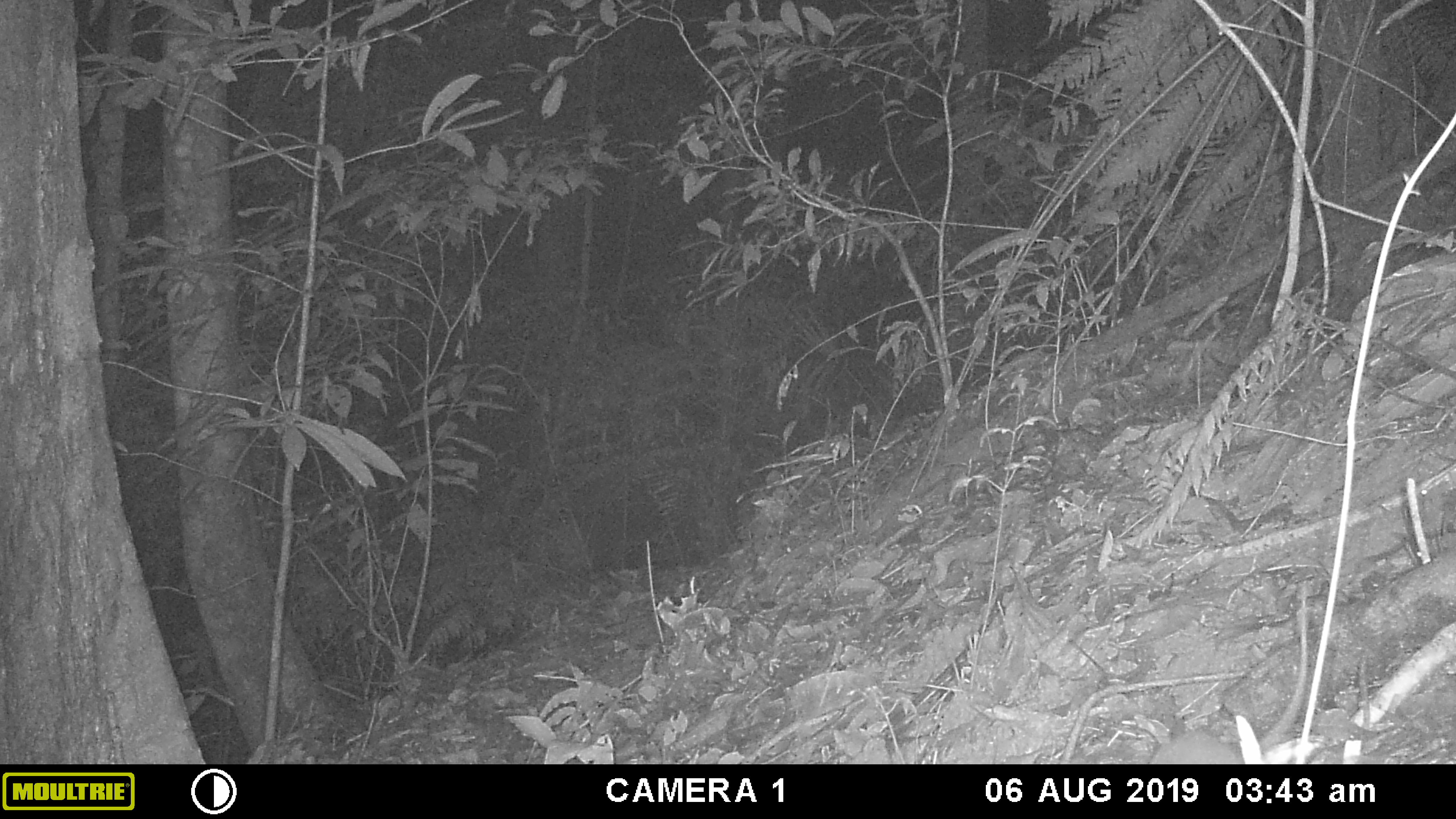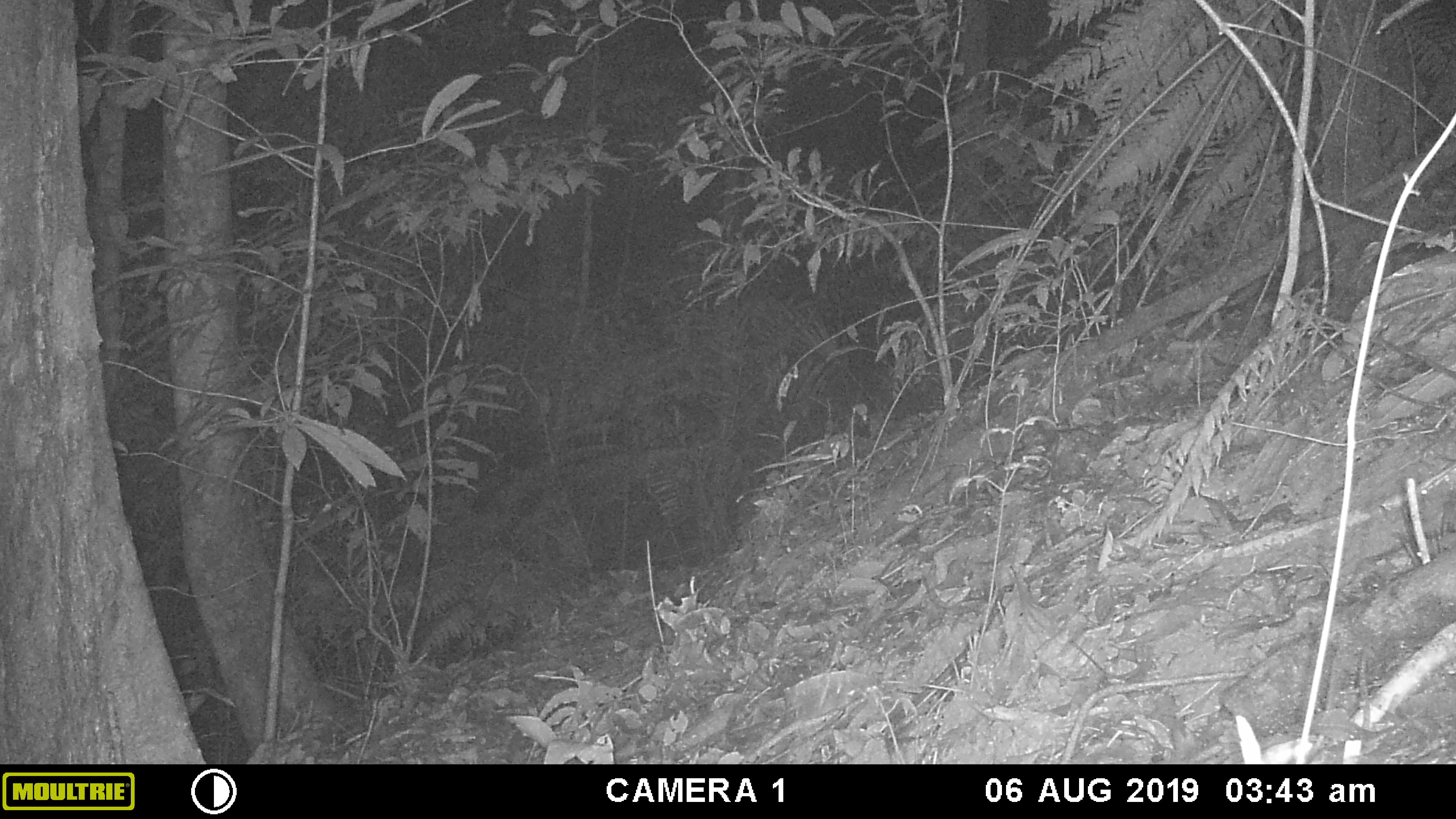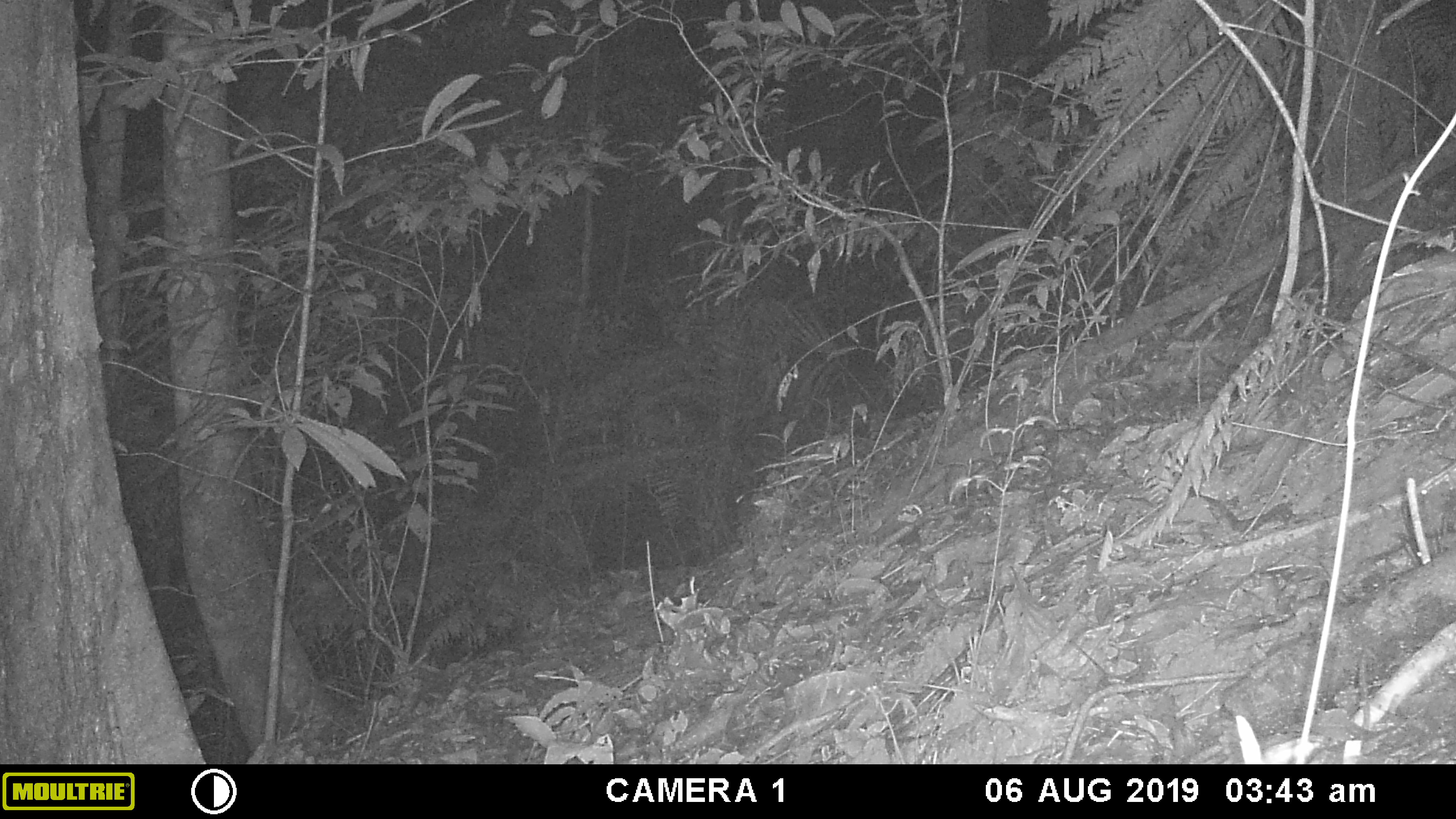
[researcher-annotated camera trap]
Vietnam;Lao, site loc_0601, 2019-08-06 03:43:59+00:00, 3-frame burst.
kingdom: Animalia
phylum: Chordata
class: Mammalia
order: Rodentia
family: Muridae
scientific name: Muridae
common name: old-world mice and rats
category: unidentified murid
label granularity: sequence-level